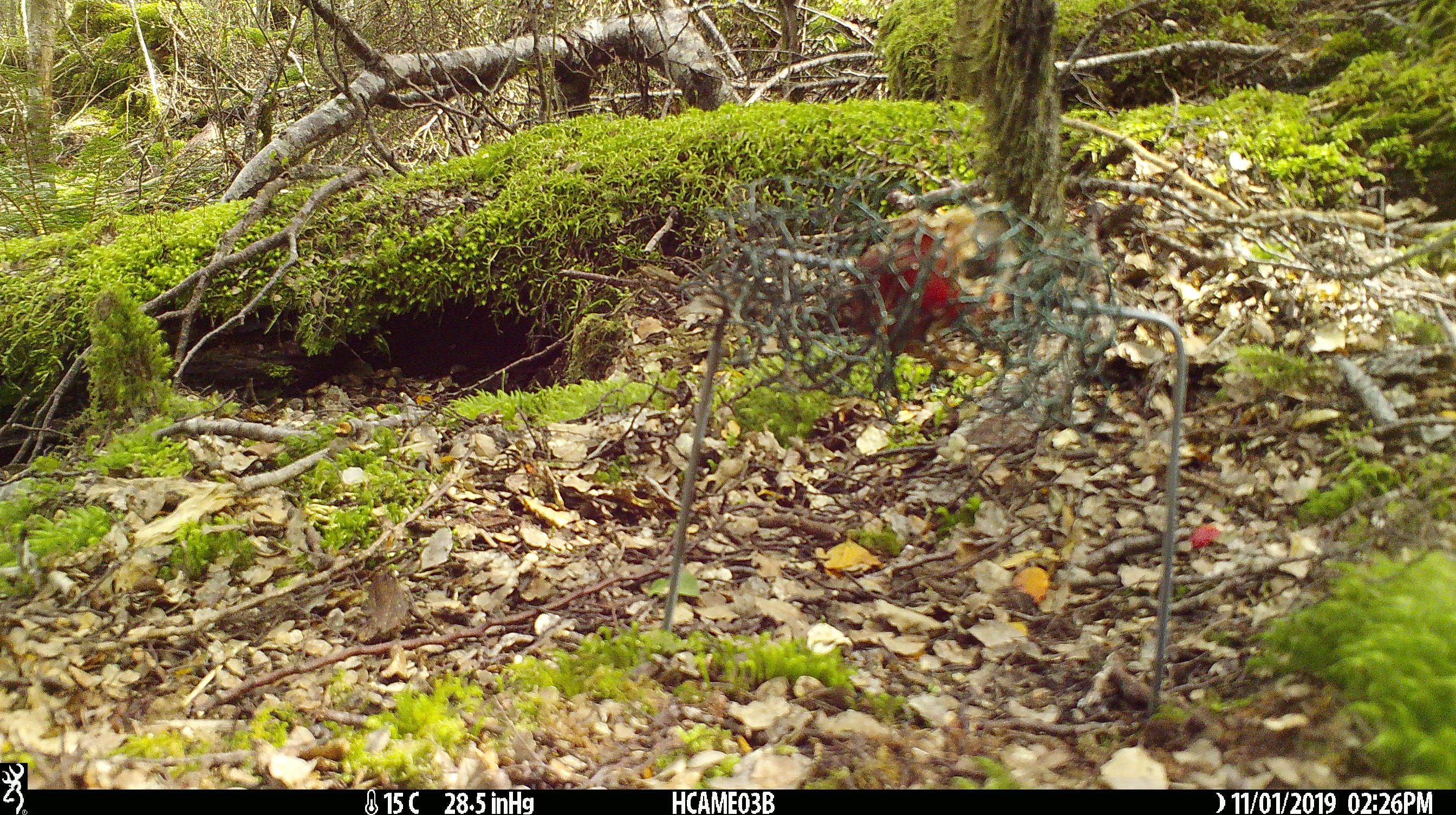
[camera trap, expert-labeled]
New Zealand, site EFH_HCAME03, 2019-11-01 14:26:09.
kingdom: Animalia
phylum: Chordata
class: Mammalia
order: Rodentia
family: Muridae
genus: Mus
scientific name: Mus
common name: mouse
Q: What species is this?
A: Mouse (Mus).